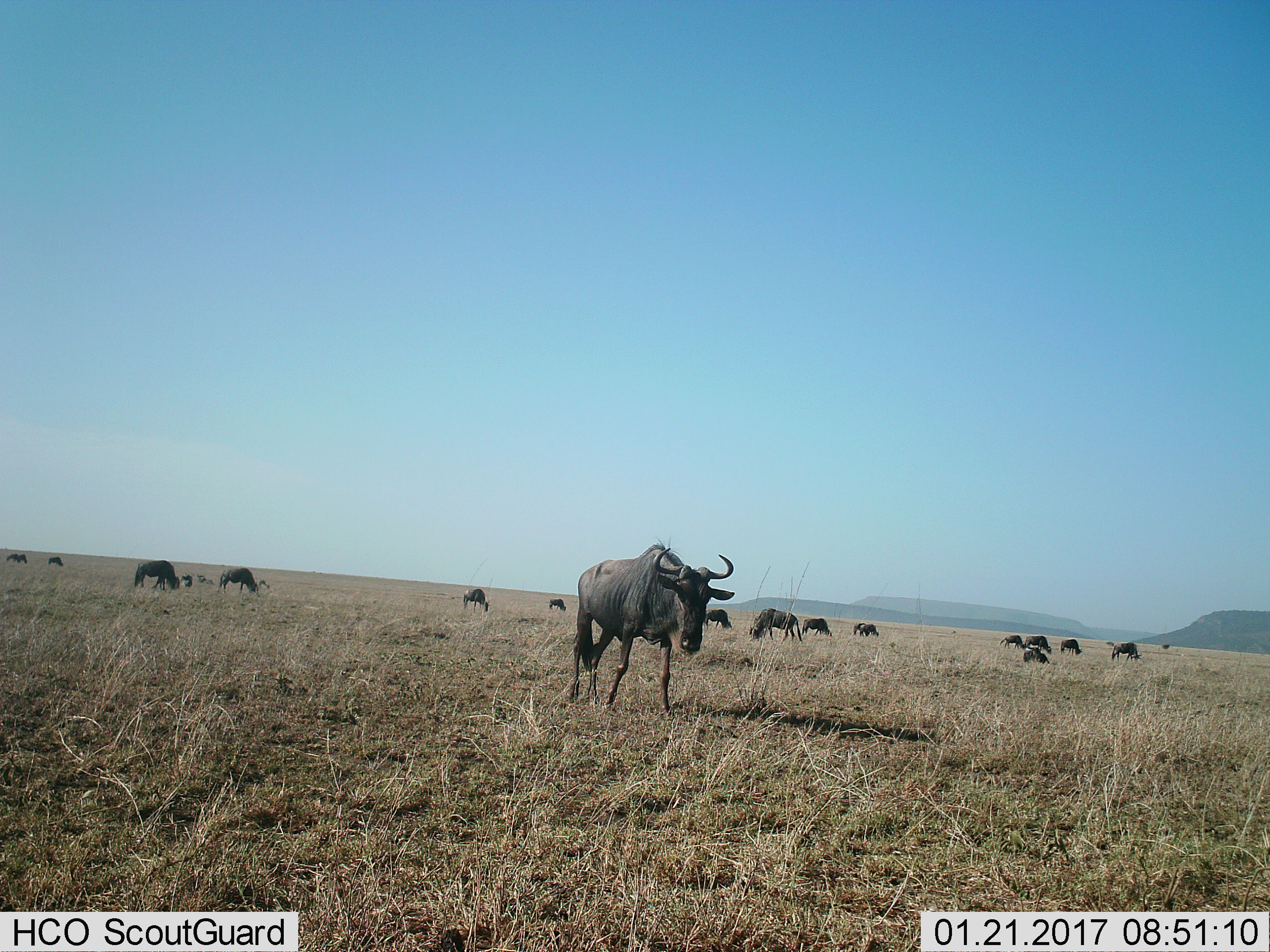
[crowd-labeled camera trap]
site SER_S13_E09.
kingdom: Animalia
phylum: Chordata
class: Mammalia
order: Artiodactyla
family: Bovidae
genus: Connochaetes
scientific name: Connochaetes taurinus taurinus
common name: blue wildebeest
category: wildebeestblue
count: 11-50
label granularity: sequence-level